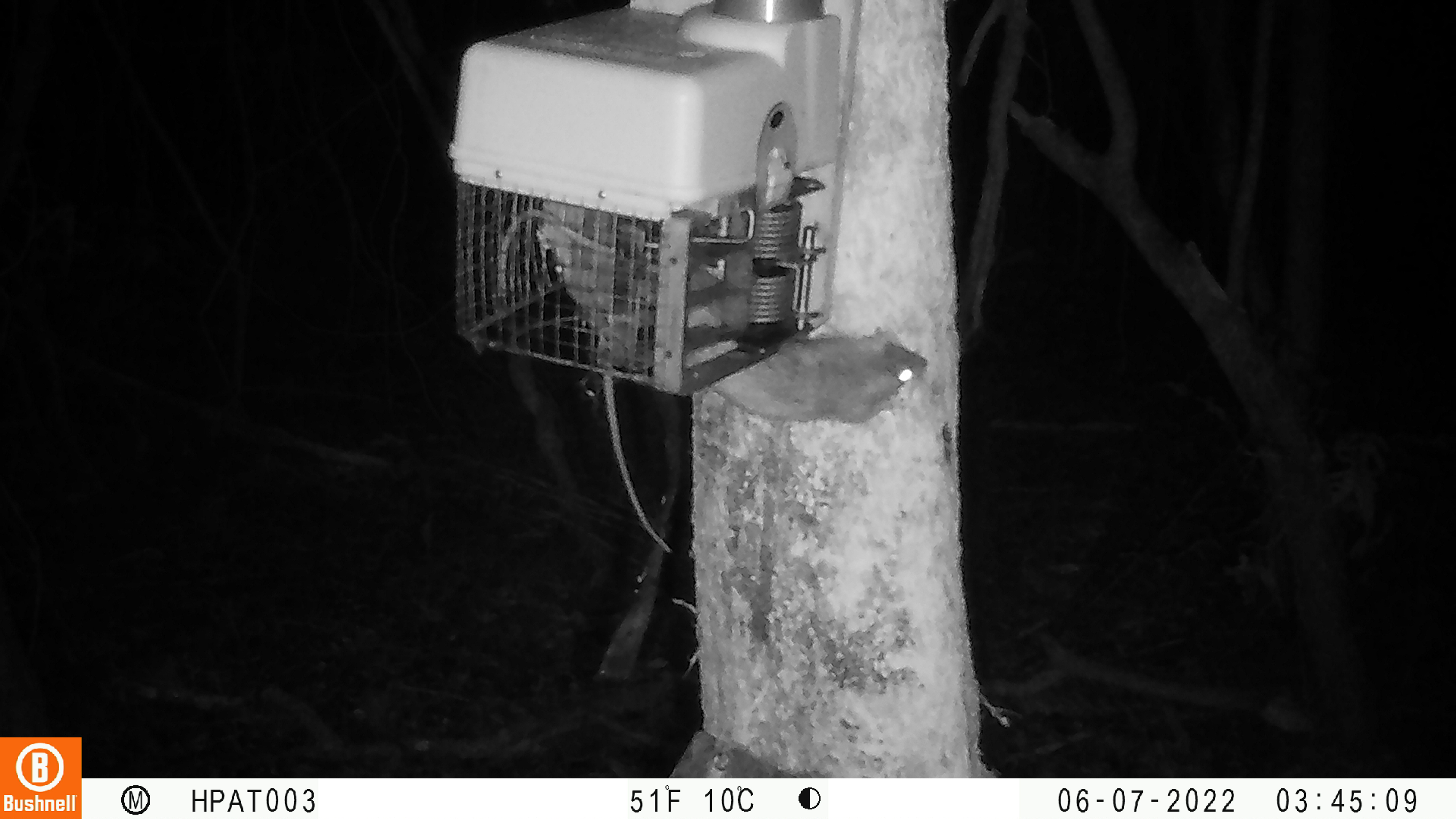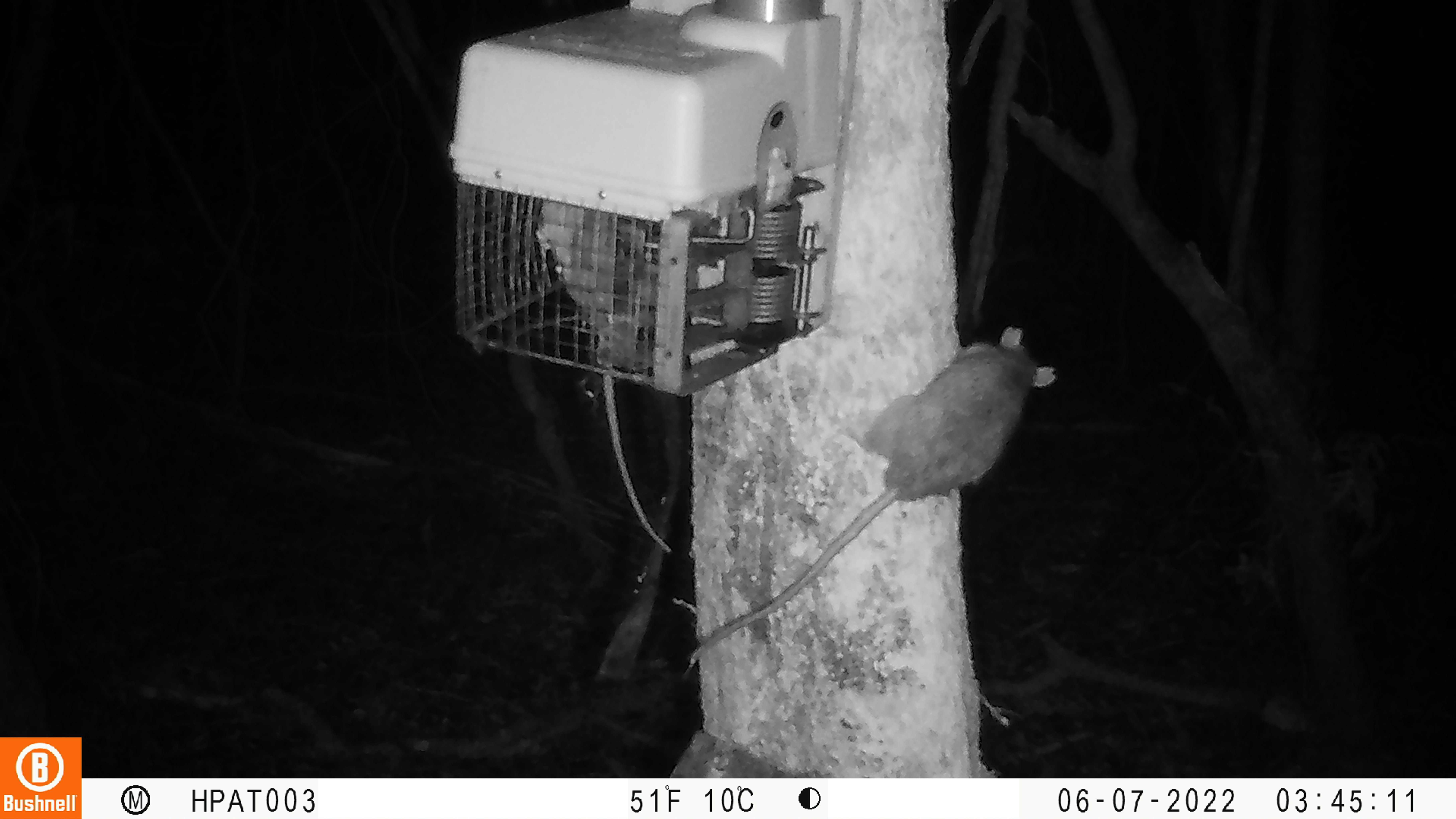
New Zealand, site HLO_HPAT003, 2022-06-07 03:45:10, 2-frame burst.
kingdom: Animalia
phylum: Chordata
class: Mammalia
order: Rodentia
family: Muridae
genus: Rattus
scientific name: Rattus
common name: rat